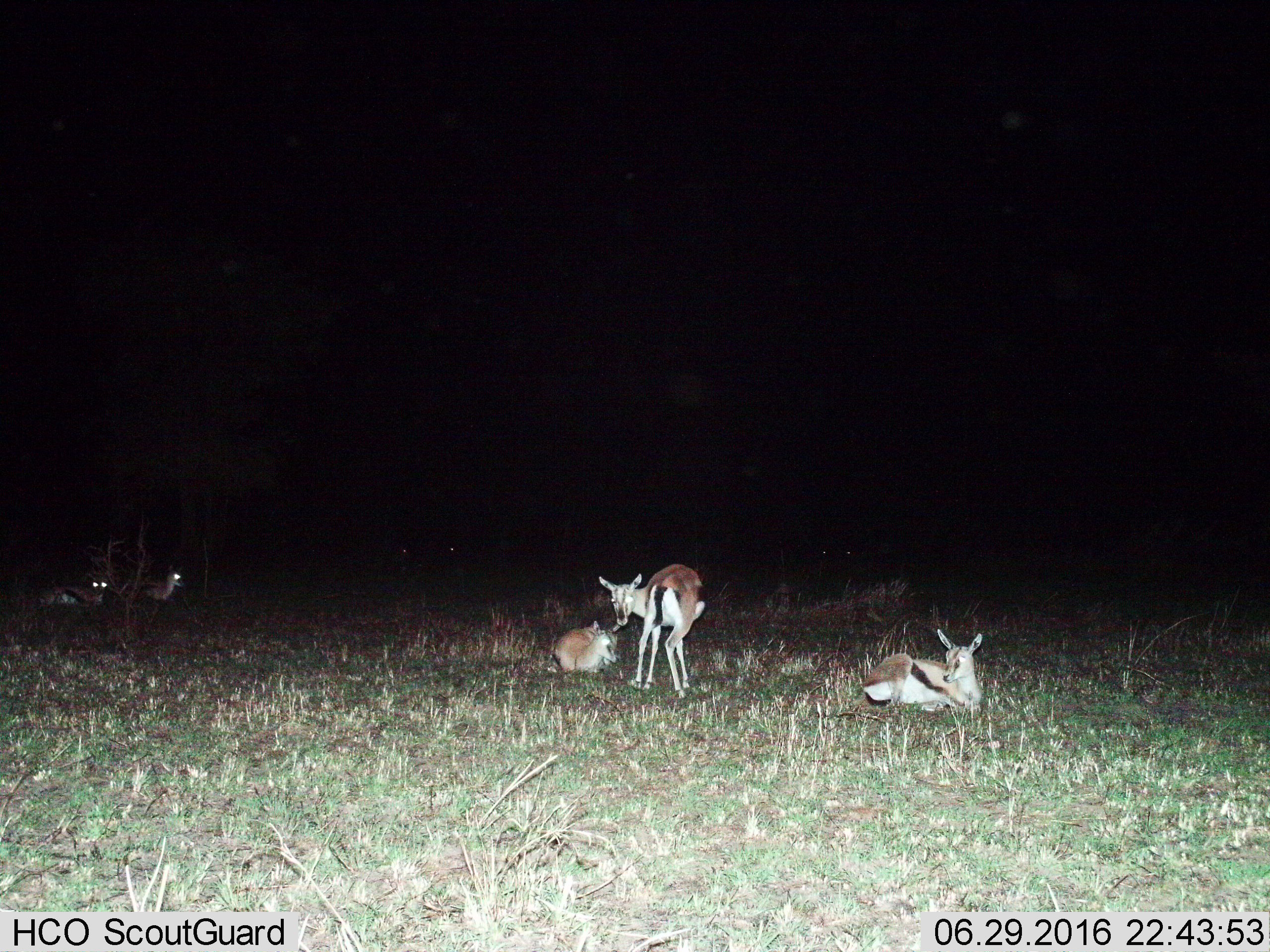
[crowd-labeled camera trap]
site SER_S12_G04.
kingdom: Animalia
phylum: Chordata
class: Mammalia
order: Artiodactyla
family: Bovidae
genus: Eudorcas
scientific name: Eudorcas thomsonii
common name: thomson's gazelle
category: gazellethomsons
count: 5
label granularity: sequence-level